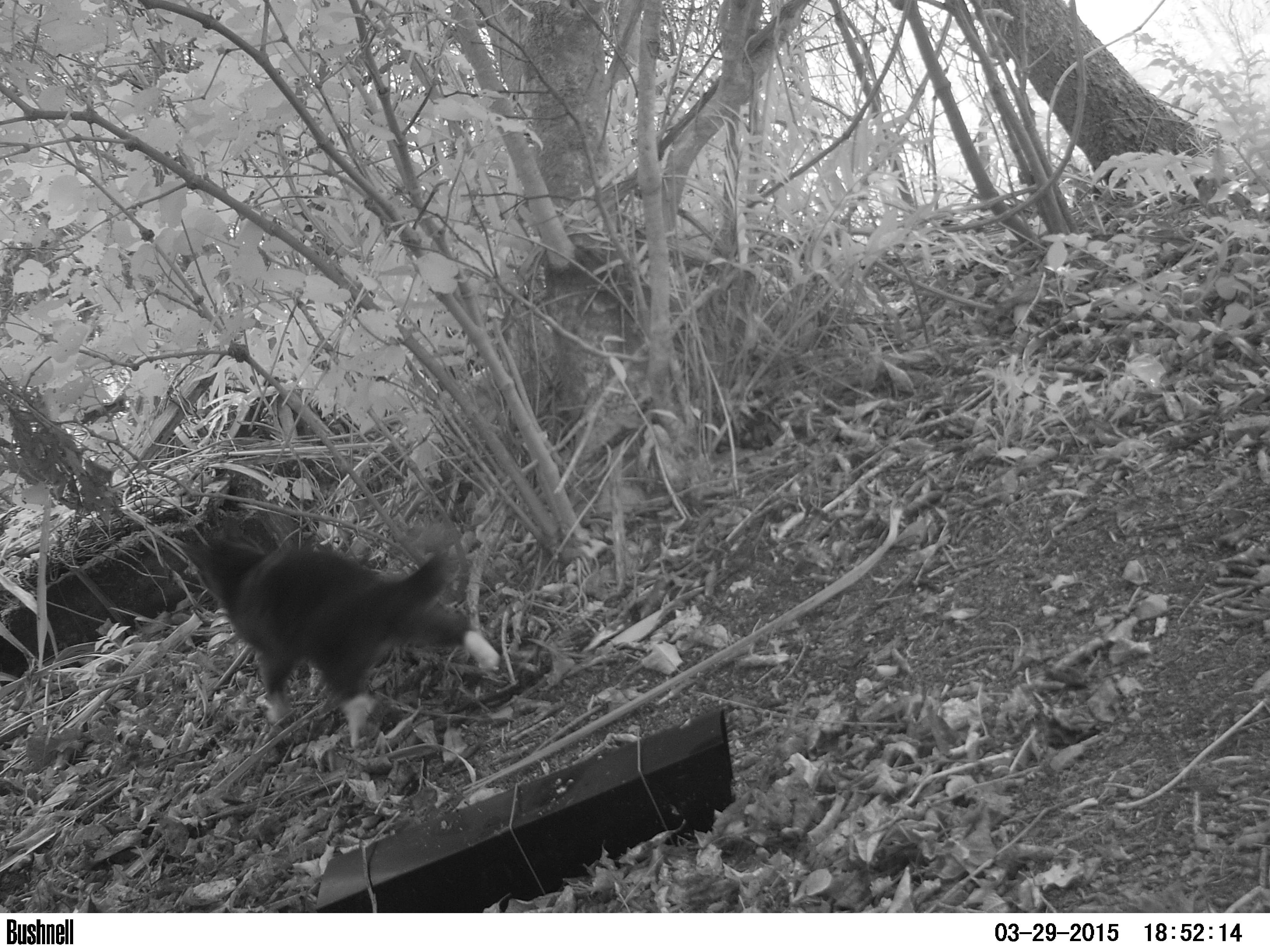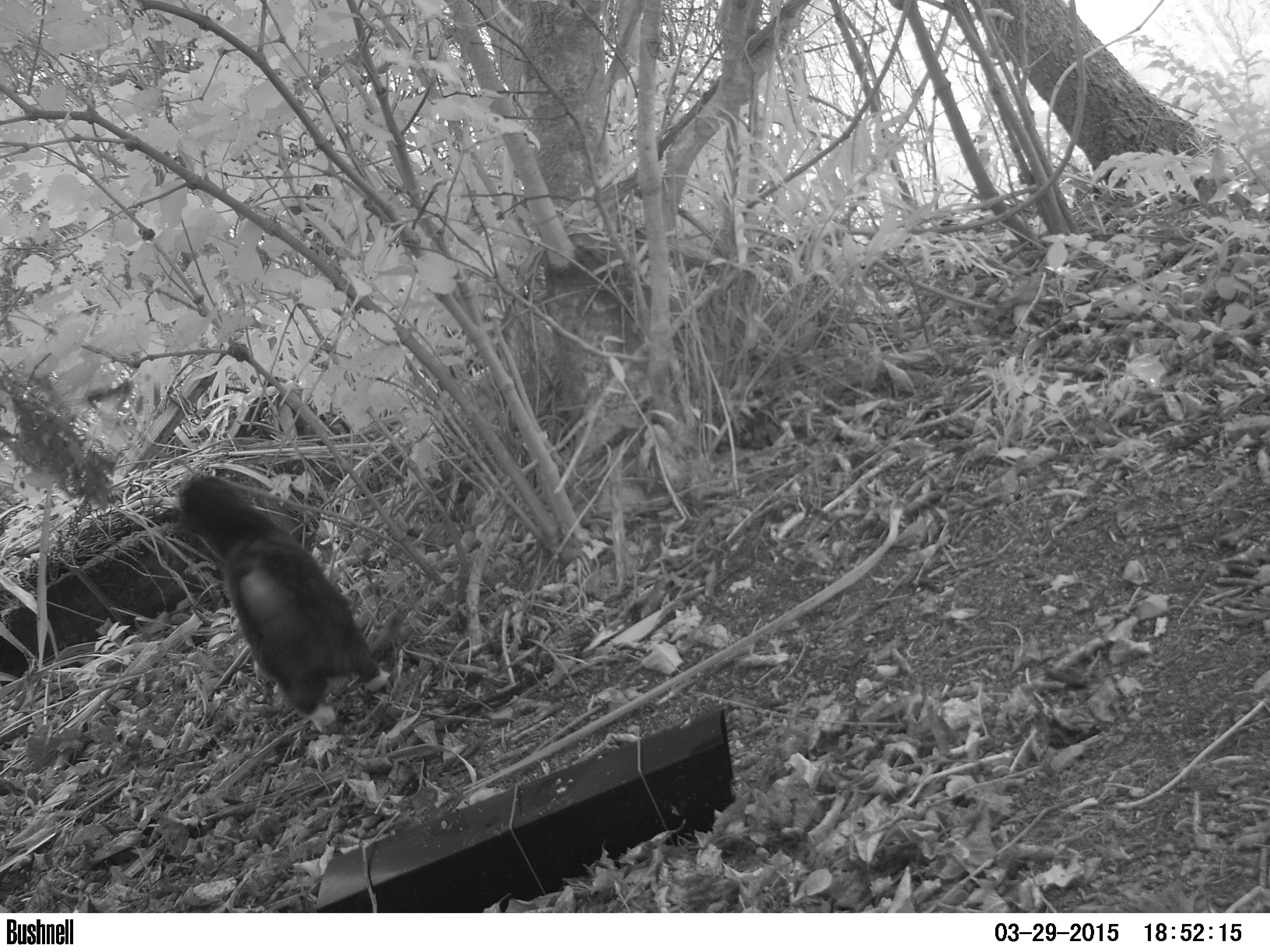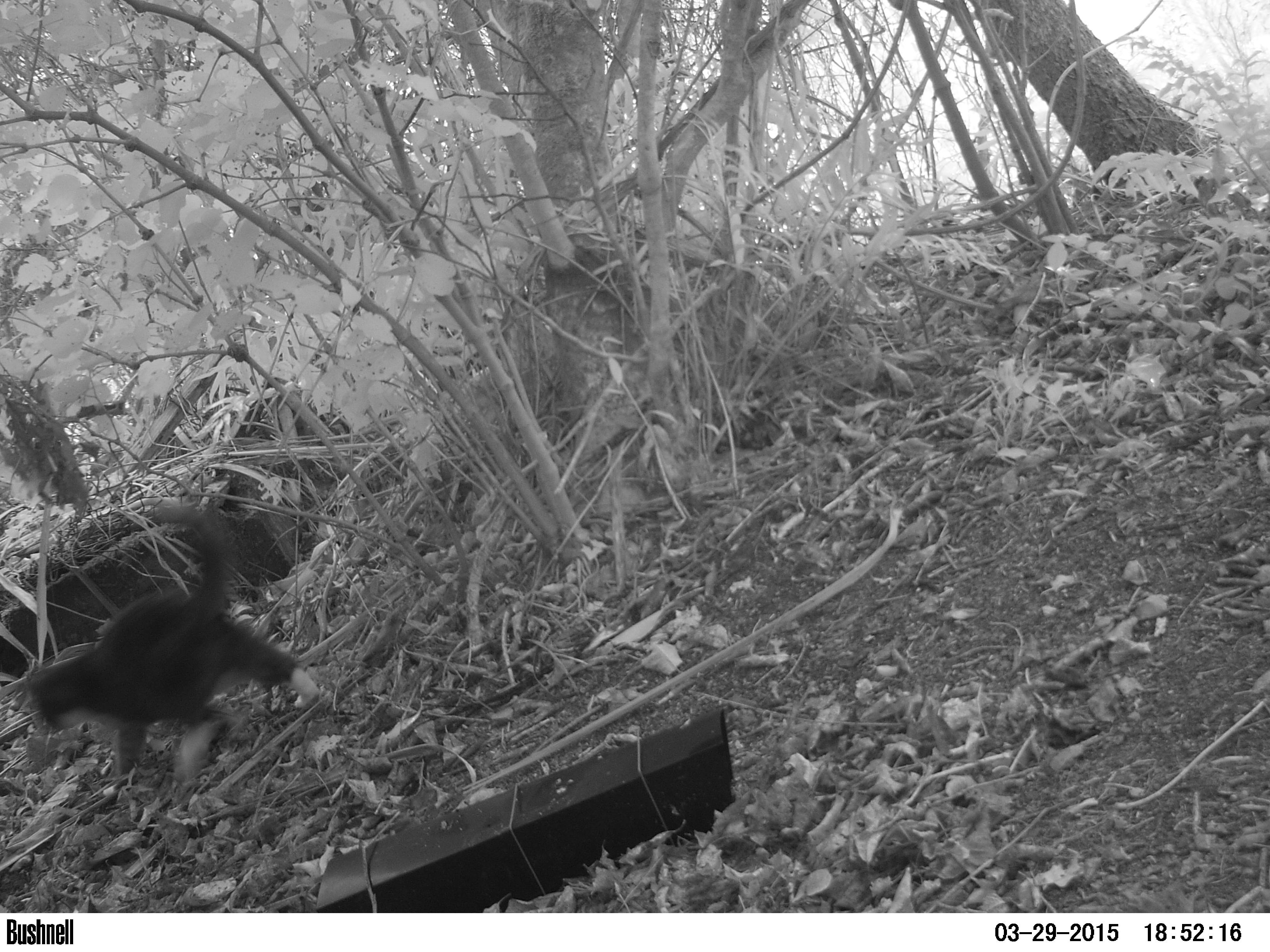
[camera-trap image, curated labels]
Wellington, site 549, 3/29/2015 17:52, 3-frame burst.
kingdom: Animalia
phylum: Chordata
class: Mammalia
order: Carnivora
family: Felidae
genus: Felis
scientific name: Felis catus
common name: cat